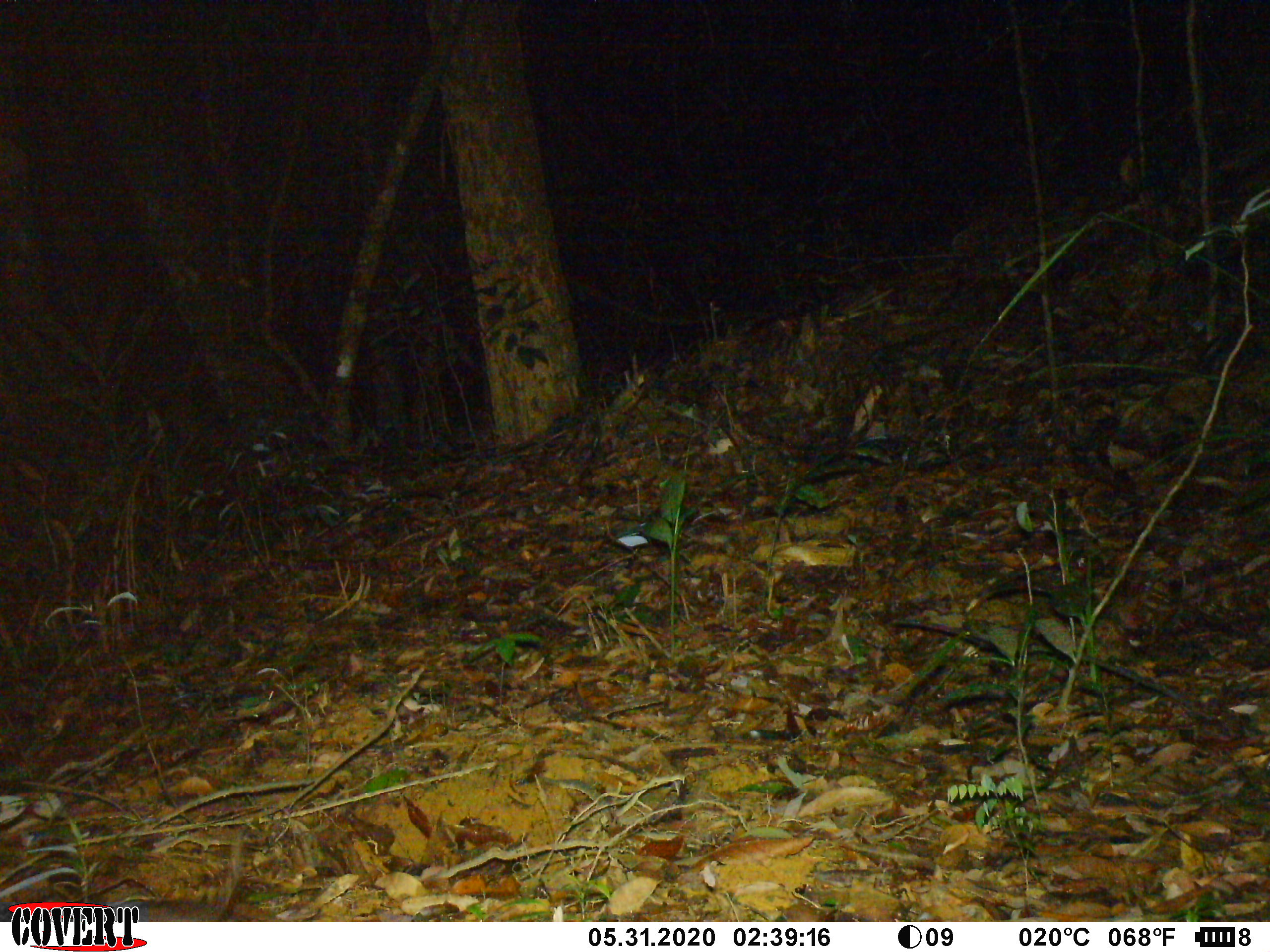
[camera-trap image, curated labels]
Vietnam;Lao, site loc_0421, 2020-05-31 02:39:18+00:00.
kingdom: Animalia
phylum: Chordata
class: Mammalia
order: Rodentia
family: Muridae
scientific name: Muridae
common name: old-world mice and rats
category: unidentified murid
Unidentified murid (old-world mice and rats) (Muridae). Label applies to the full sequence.